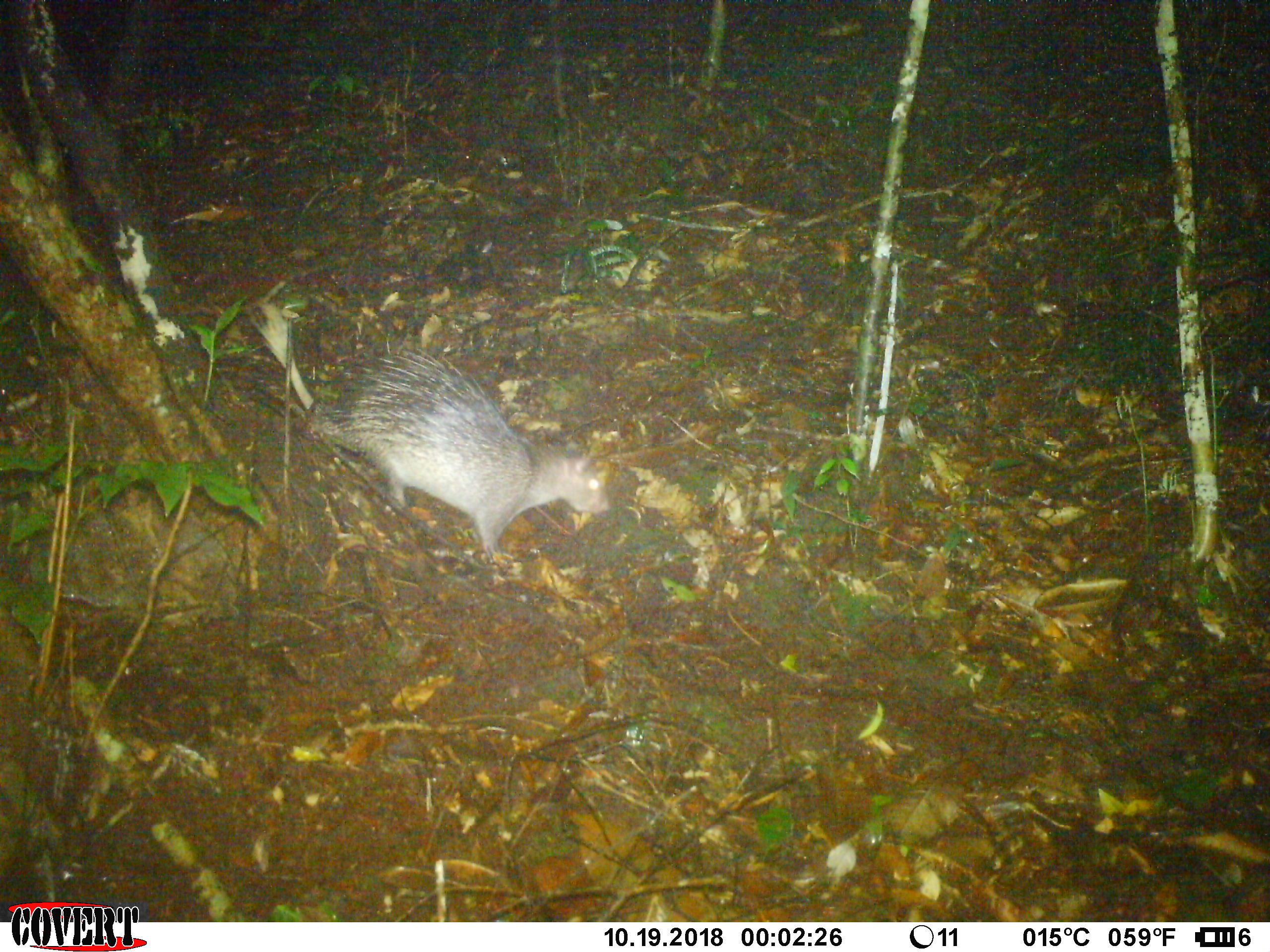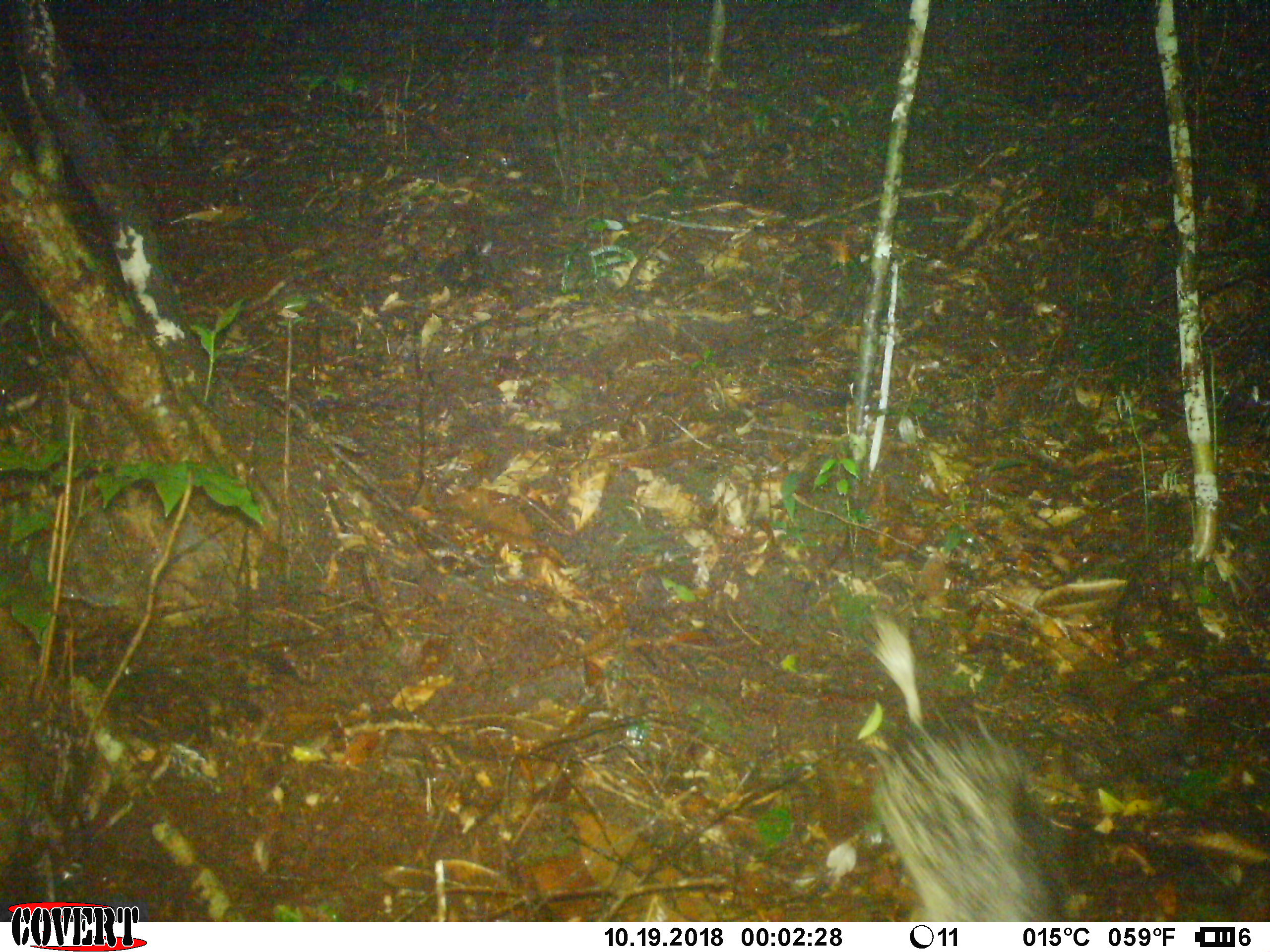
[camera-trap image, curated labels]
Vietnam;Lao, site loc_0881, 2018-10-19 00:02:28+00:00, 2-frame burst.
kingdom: Animalia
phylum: Chordata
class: Mammalia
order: Rodentia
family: Hystricidae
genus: Atherurus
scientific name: Atherurus macrourus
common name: asiatic brush-tailed porcupine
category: asiatic brush tailed porcupine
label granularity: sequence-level